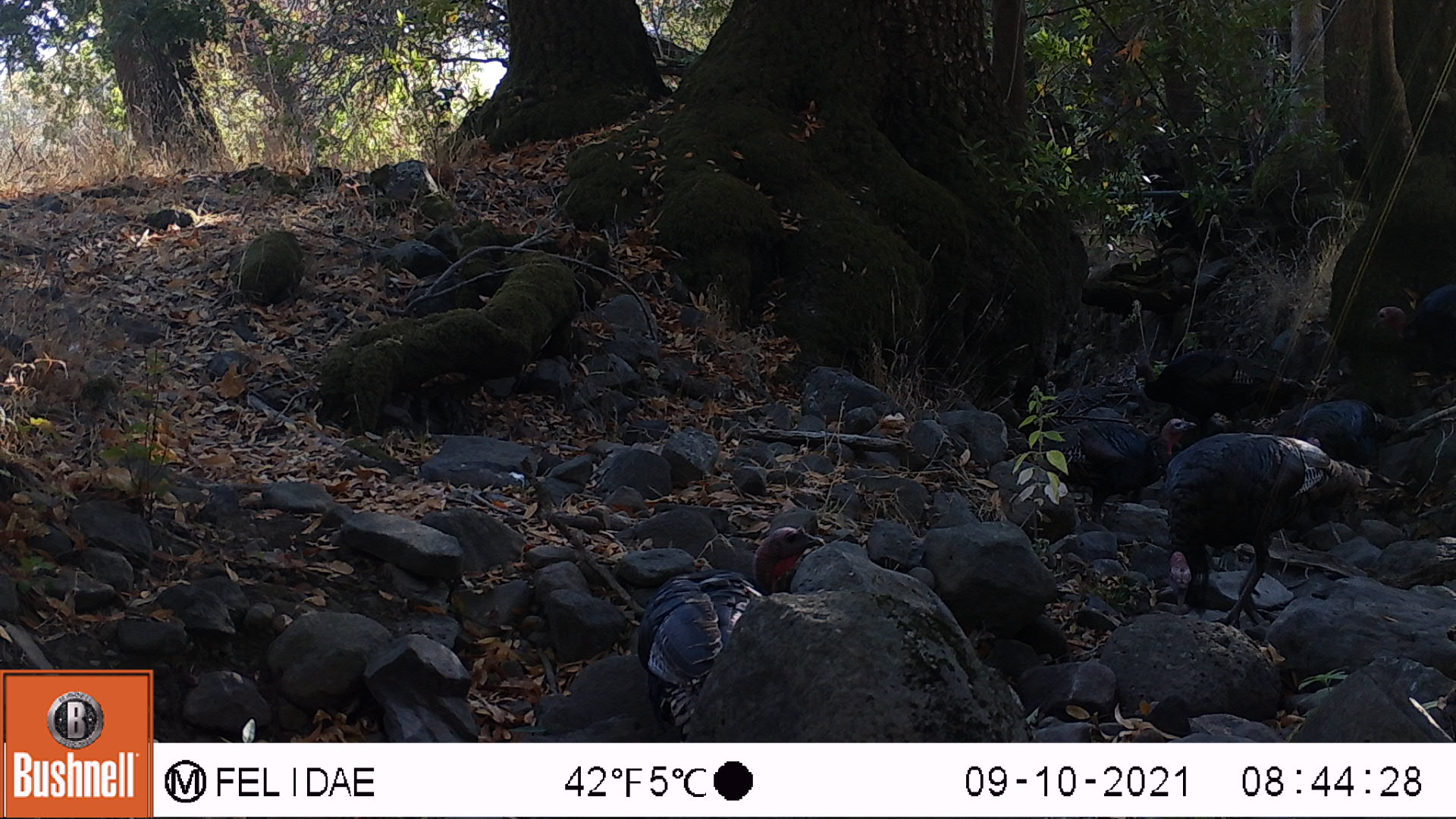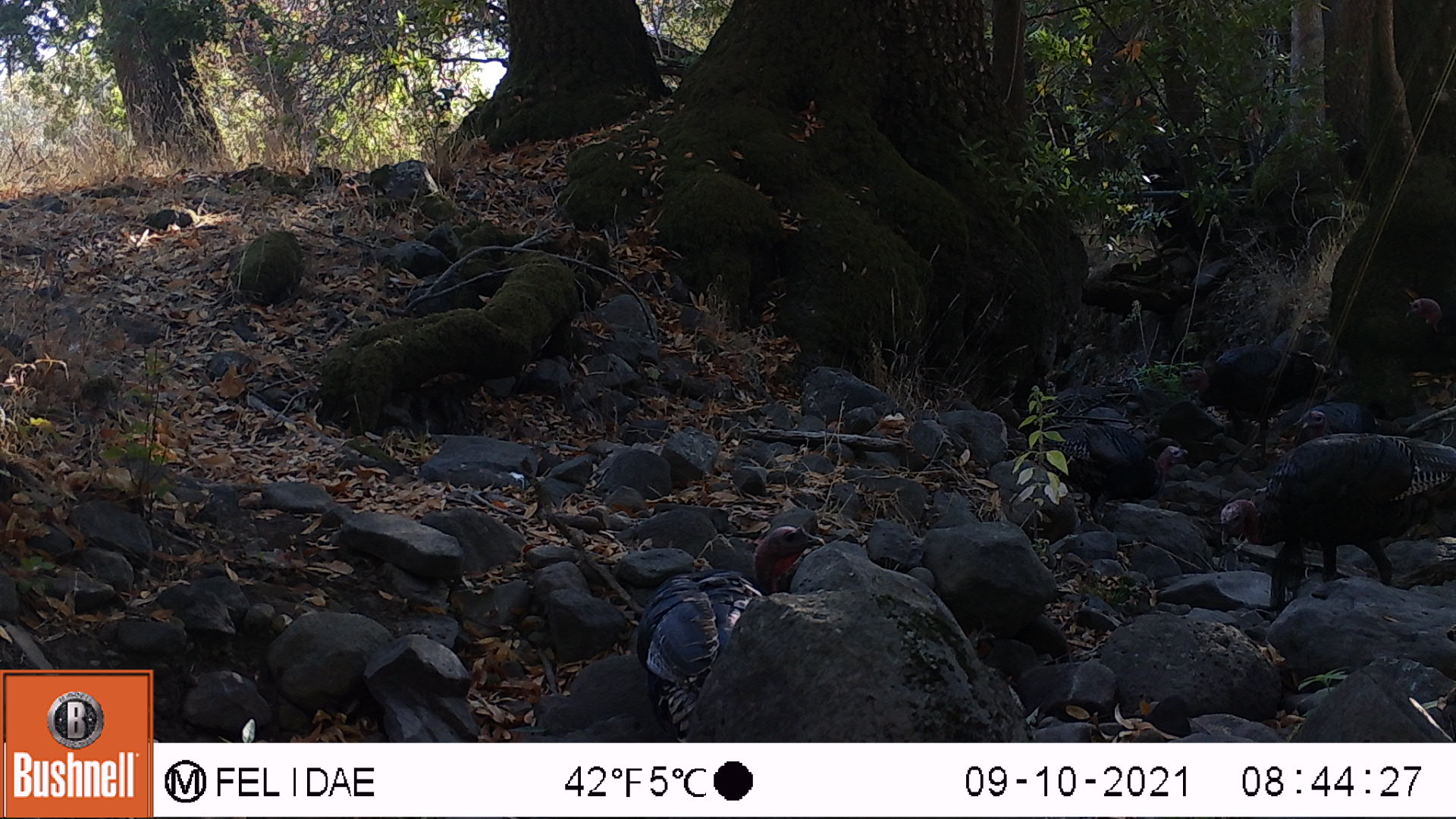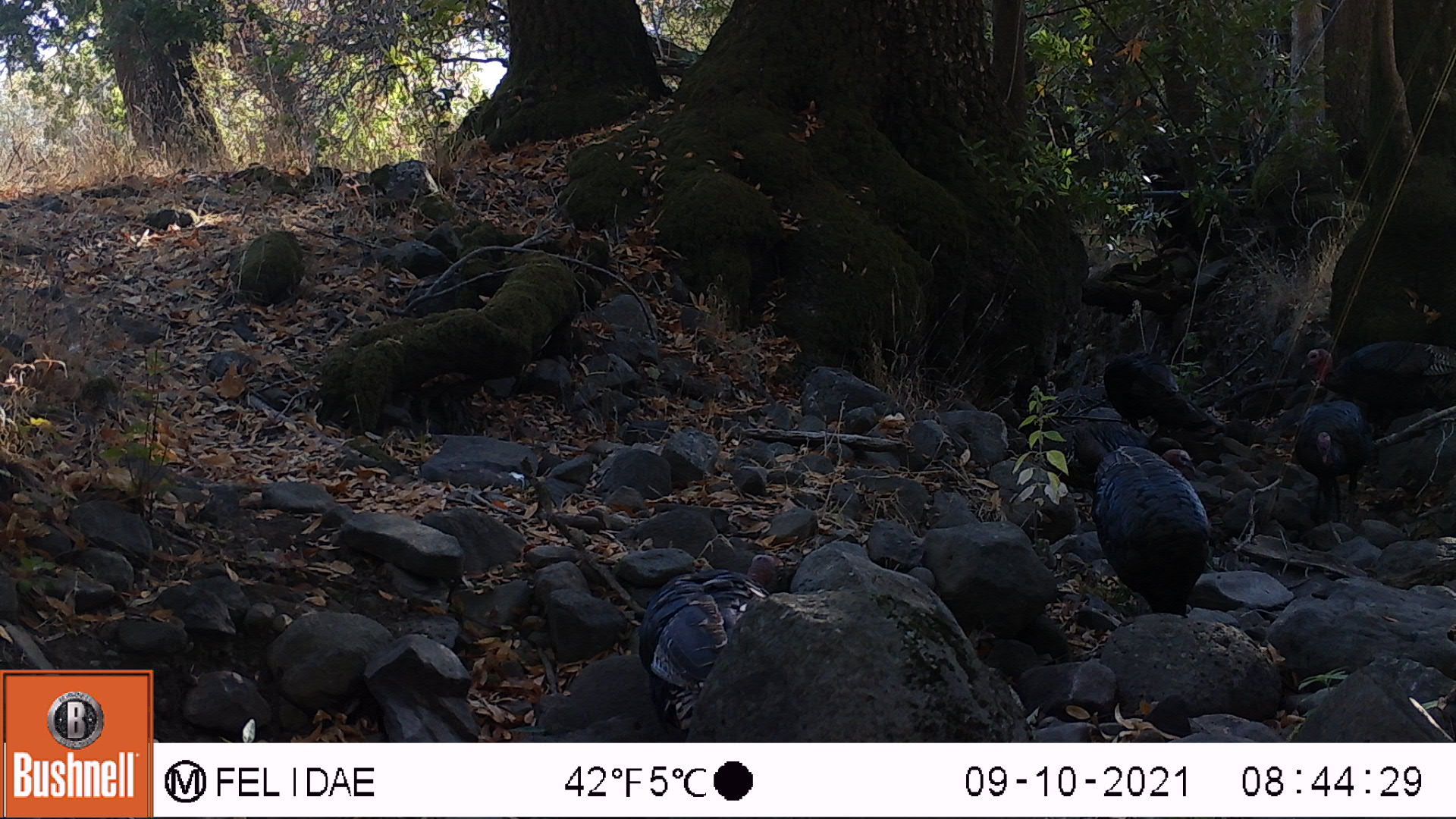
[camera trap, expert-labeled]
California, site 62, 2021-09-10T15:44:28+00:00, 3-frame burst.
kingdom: Animalia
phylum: Chordata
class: Aves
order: Galliformes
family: Phasianidae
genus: Meleagris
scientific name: Meleagris gallopavo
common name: turkey